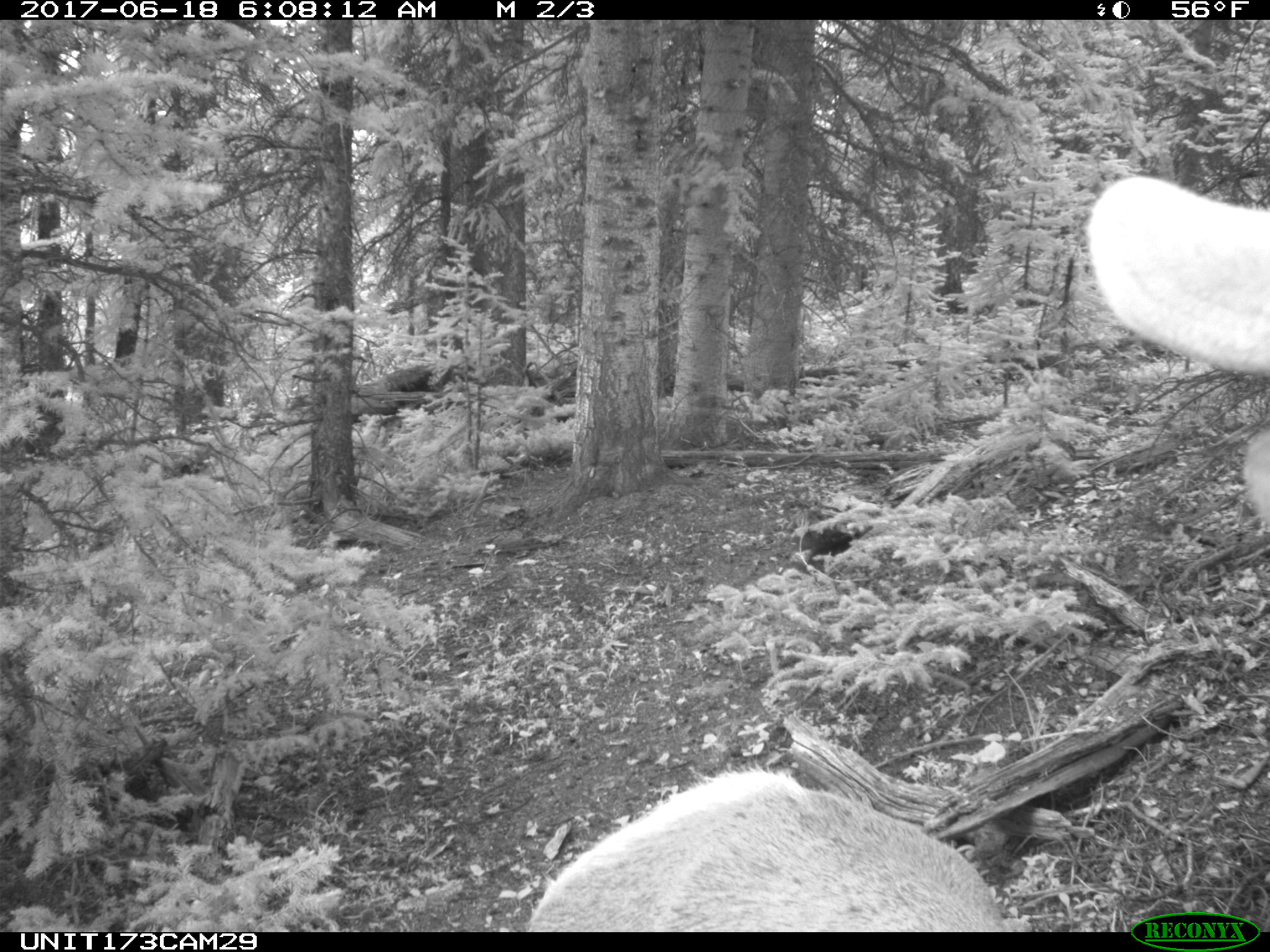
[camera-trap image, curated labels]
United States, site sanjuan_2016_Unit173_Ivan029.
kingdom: Animalia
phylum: Chordata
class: Mammalia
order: Artiodactyla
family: Cervidae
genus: Cervus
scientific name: Cervus elaphus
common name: red deer